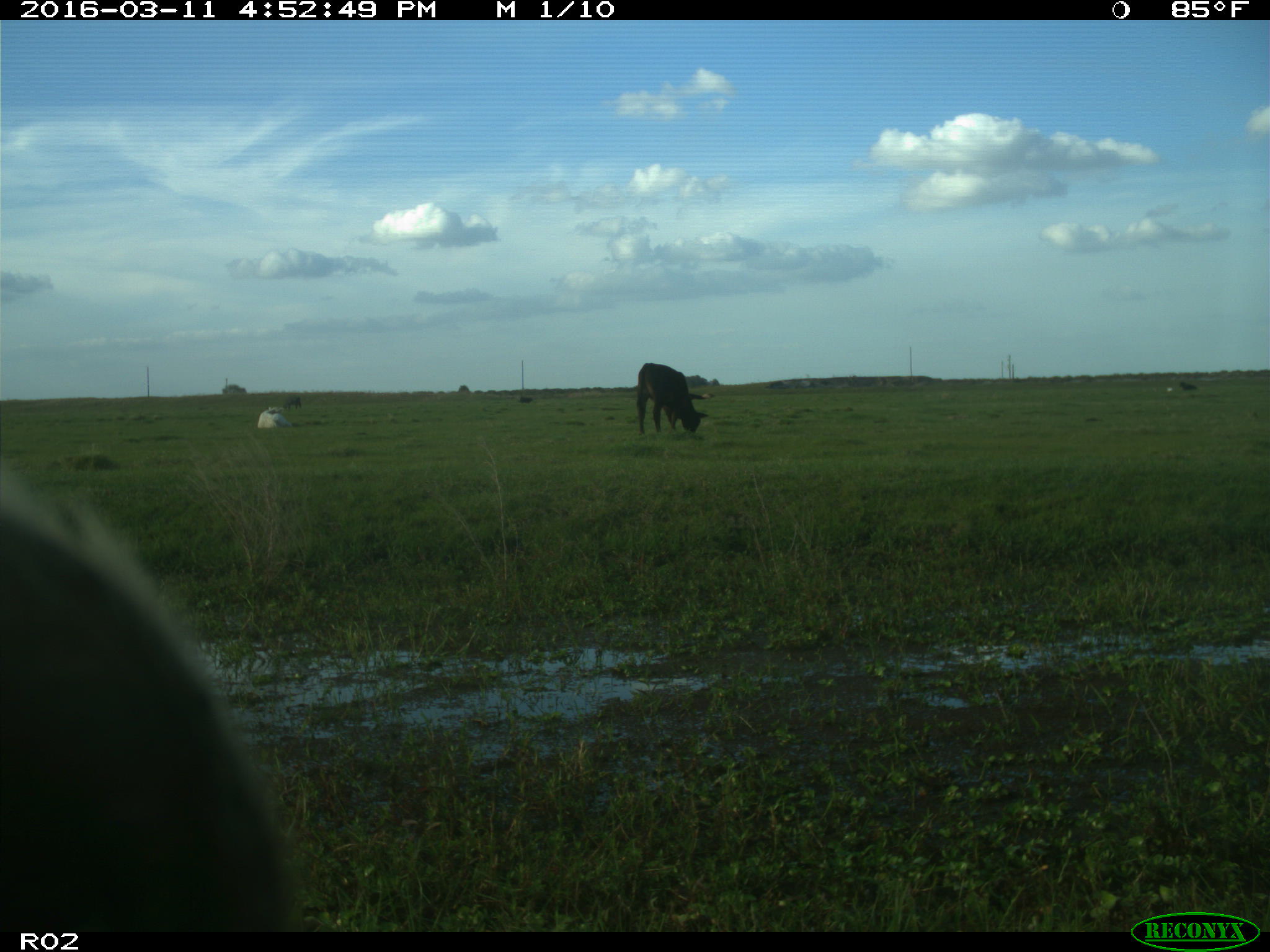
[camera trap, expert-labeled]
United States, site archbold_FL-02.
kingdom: Animalia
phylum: Chordata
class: Mammalia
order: Artiodactyla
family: Bovidae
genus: Bos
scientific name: Bos taurus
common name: domestic cow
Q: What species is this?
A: Bos taurus (domestic cow).